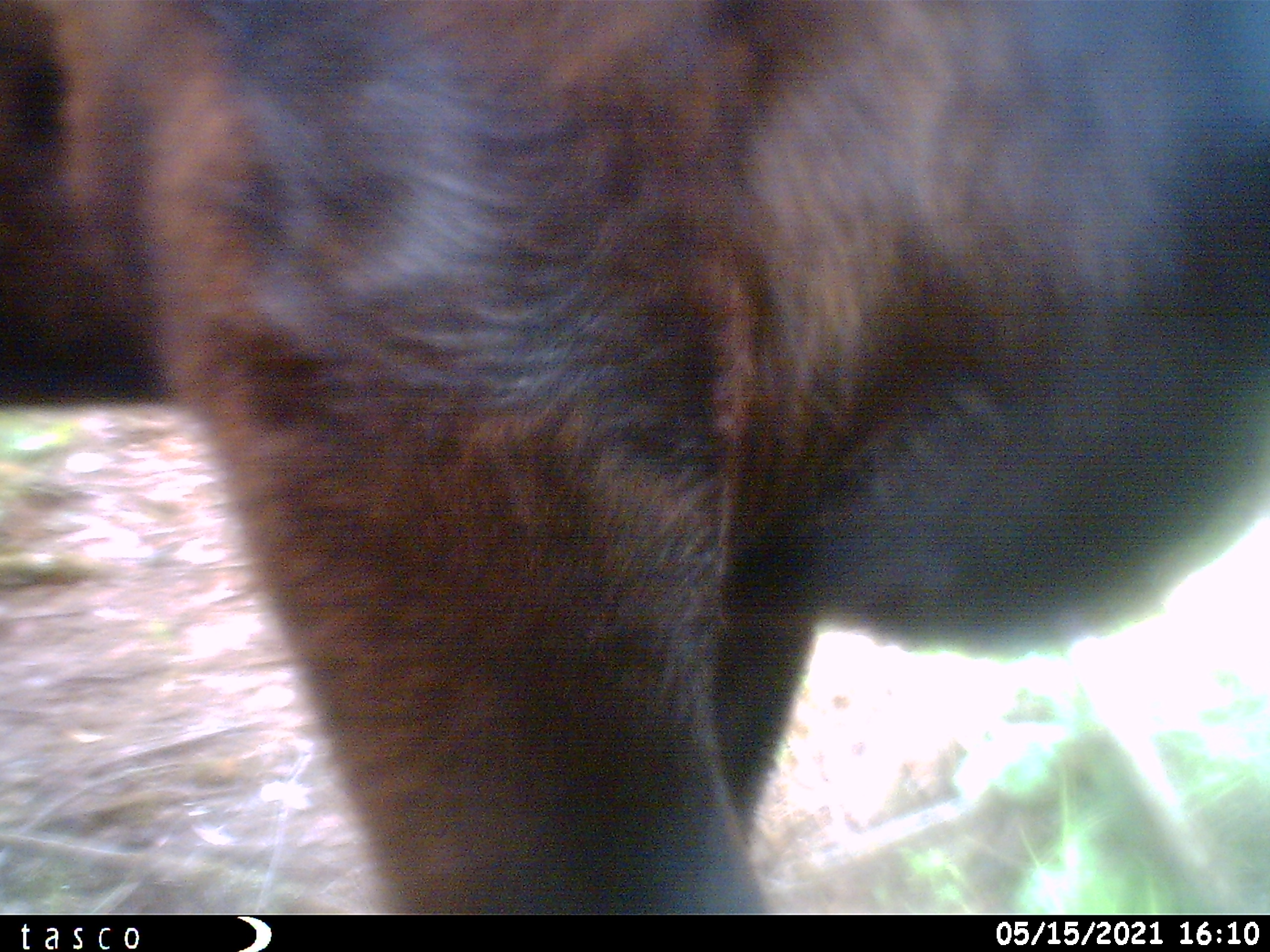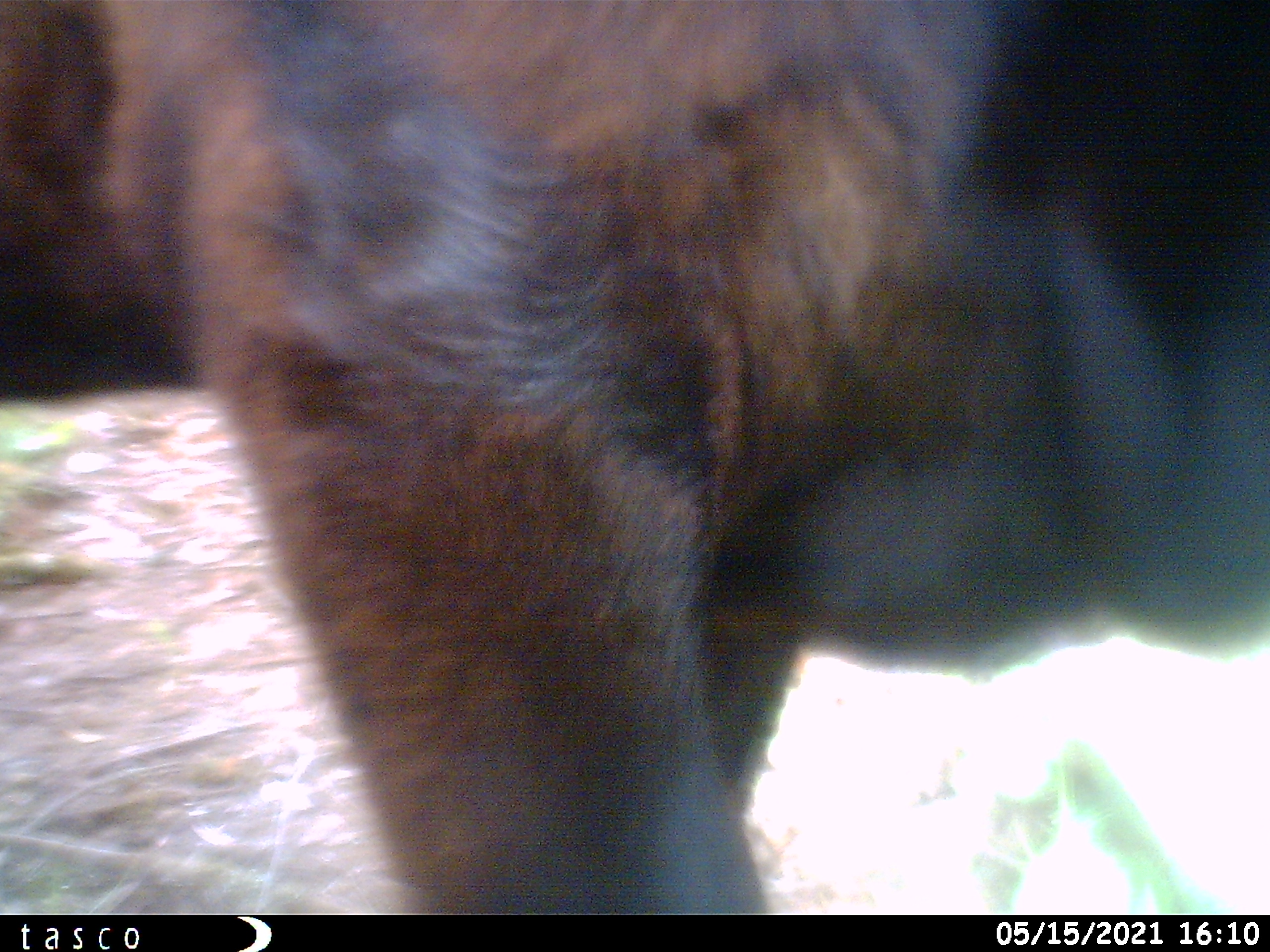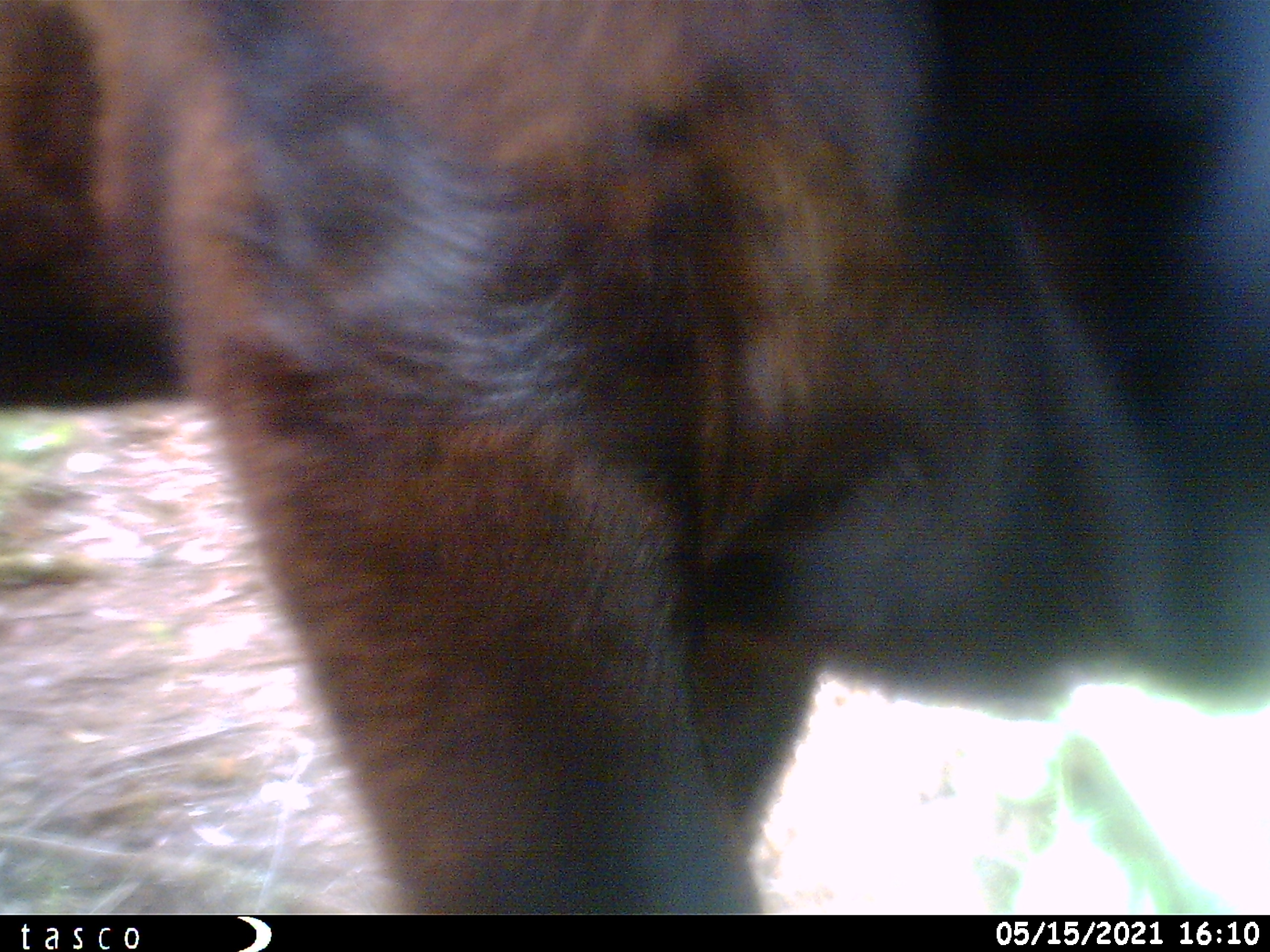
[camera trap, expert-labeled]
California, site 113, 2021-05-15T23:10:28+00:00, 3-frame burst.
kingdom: Animalia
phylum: Chordata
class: Mammalia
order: Artiodactyla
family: Bovidae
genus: Bos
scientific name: Bos taurus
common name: domestic cattle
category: cattle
Cattle (domestic cattle) (Bos taurus).